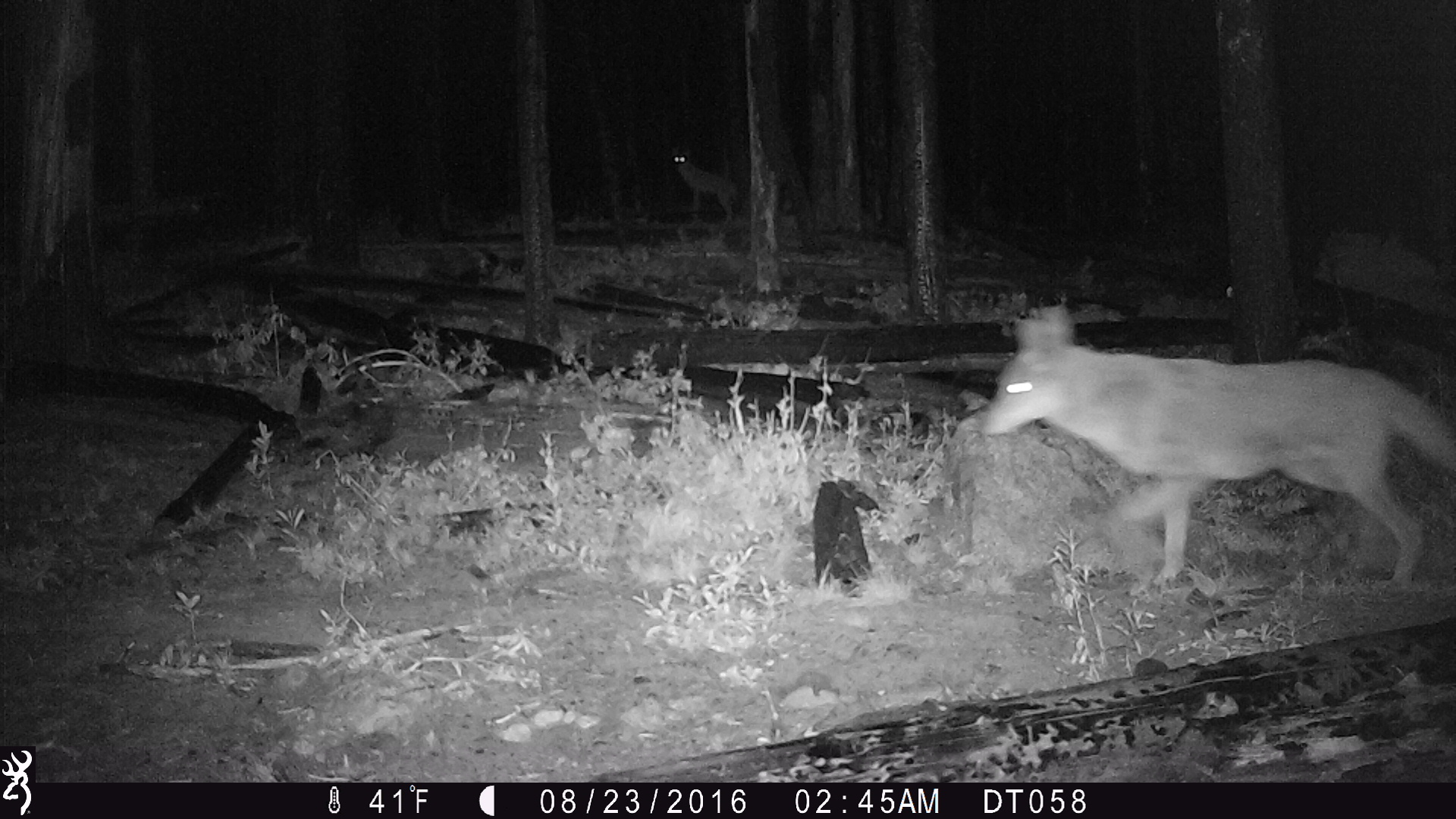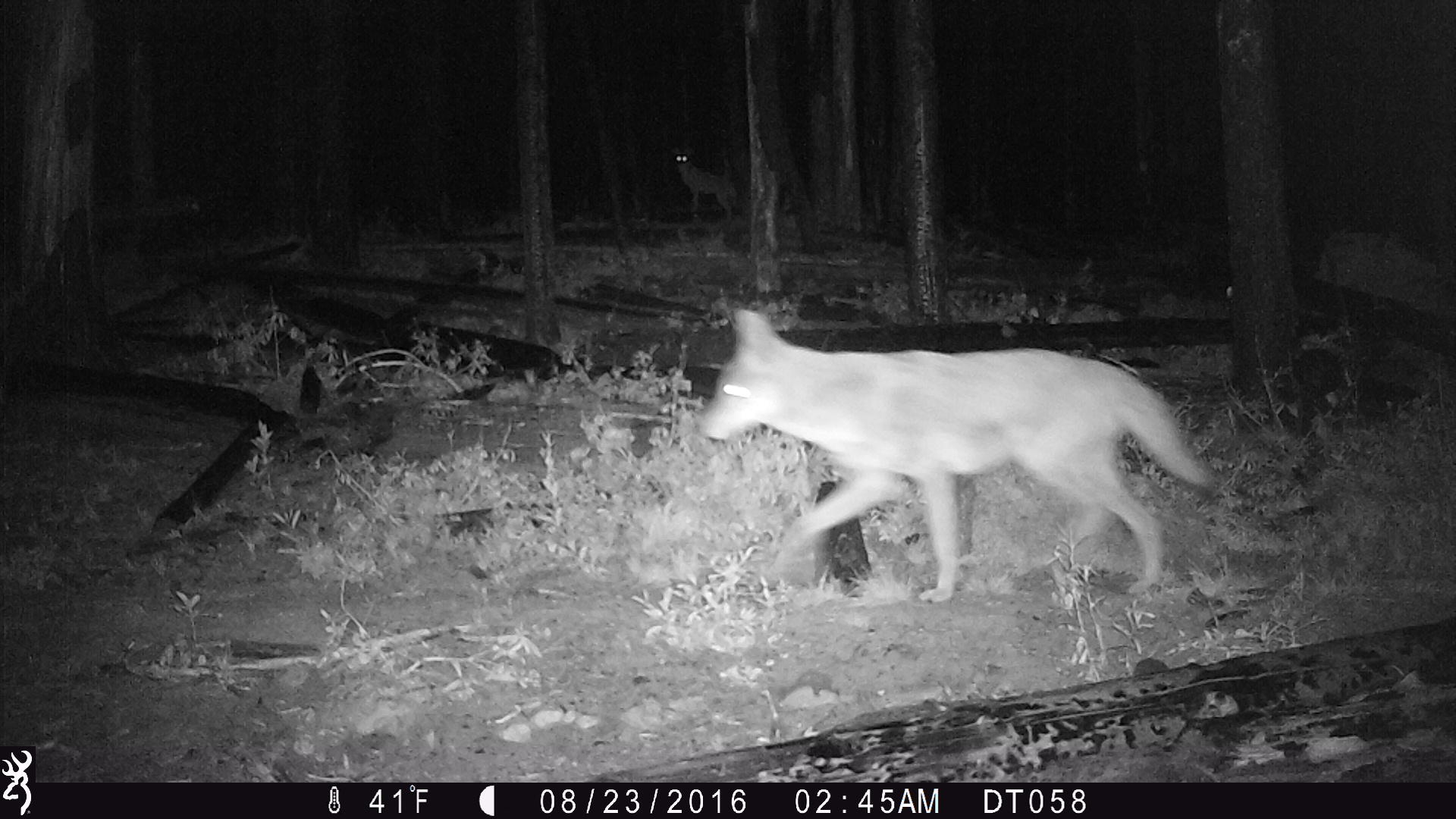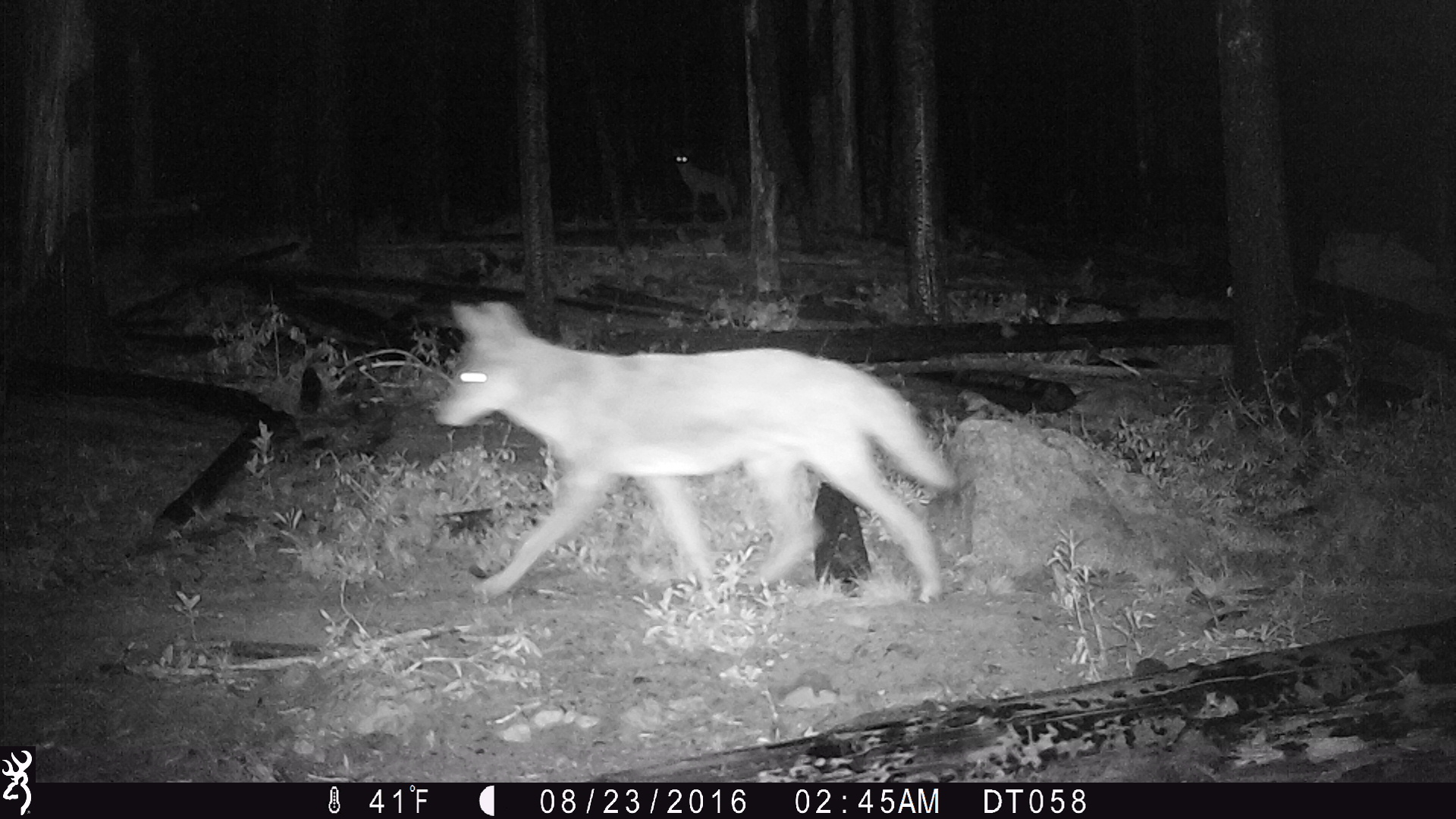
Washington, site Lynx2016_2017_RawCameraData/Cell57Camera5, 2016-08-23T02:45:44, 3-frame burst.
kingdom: Animalia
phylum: Chordata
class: Mammalia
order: Carnivora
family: Canidae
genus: Canis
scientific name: Canis latrans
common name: coyote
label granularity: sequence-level